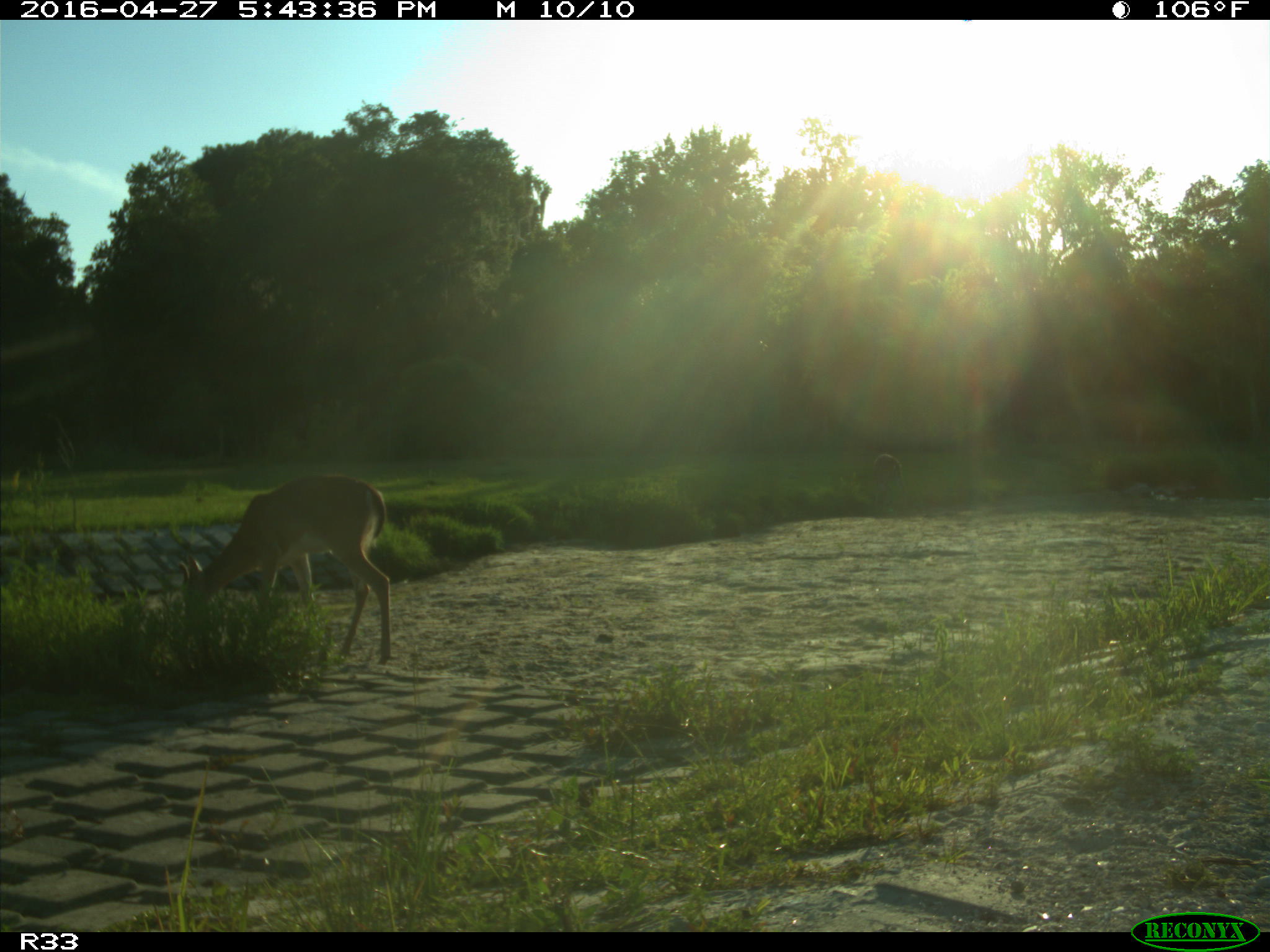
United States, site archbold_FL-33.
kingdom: Animalia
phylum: Chordata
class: Mammalia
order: Artiodactyla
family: Cervidae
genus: Odocoileus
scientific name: Odocoileus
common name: deer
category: unidentified deer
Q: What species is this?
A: Unidentified deer (deer) (Odocoileus).